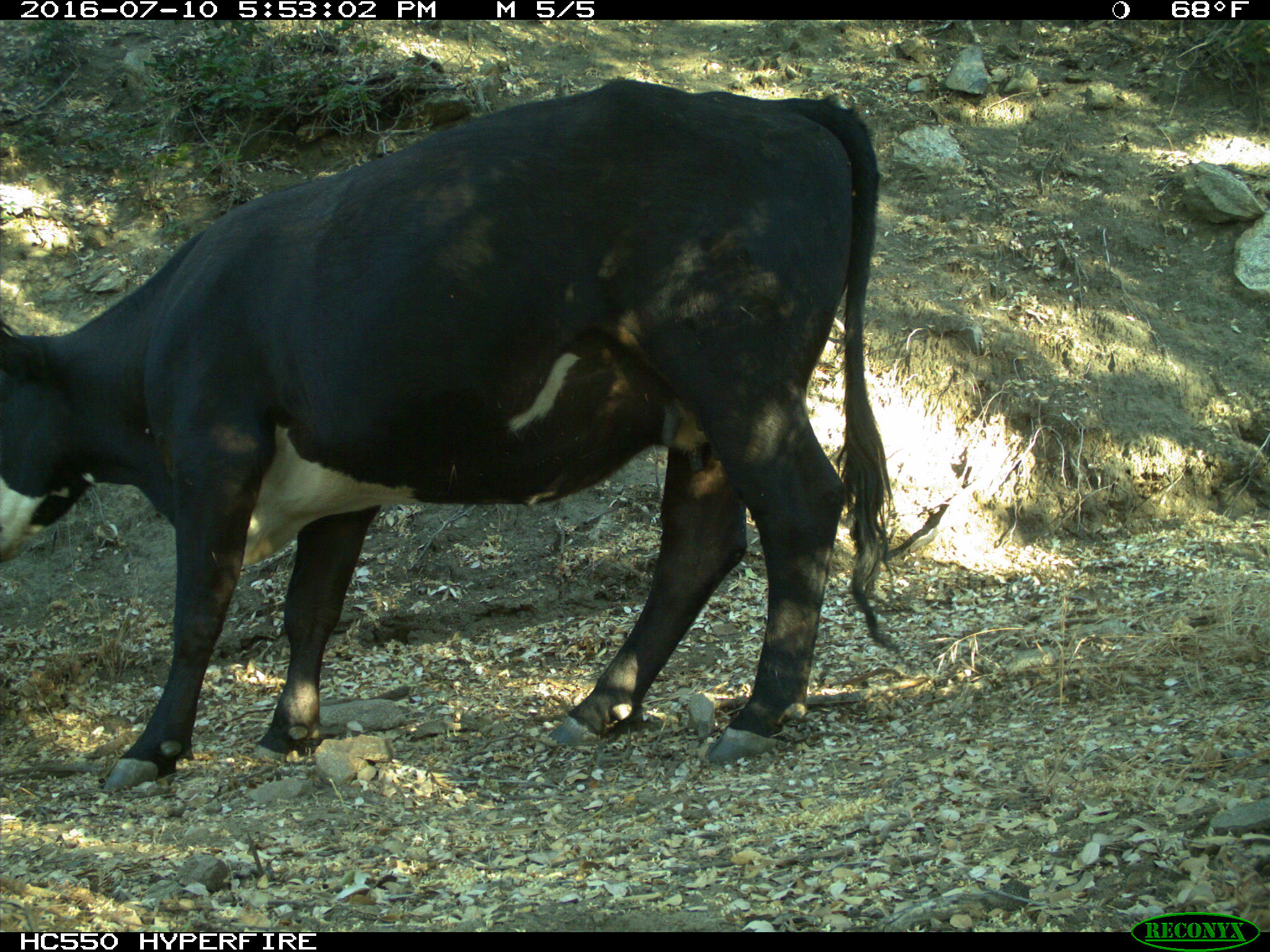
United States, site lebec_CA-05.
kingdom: Animalia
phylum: Chordata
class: Mammalia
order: Artiodactyla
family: Bovidae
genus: Bos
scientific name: Bos taurus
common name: domestic cow